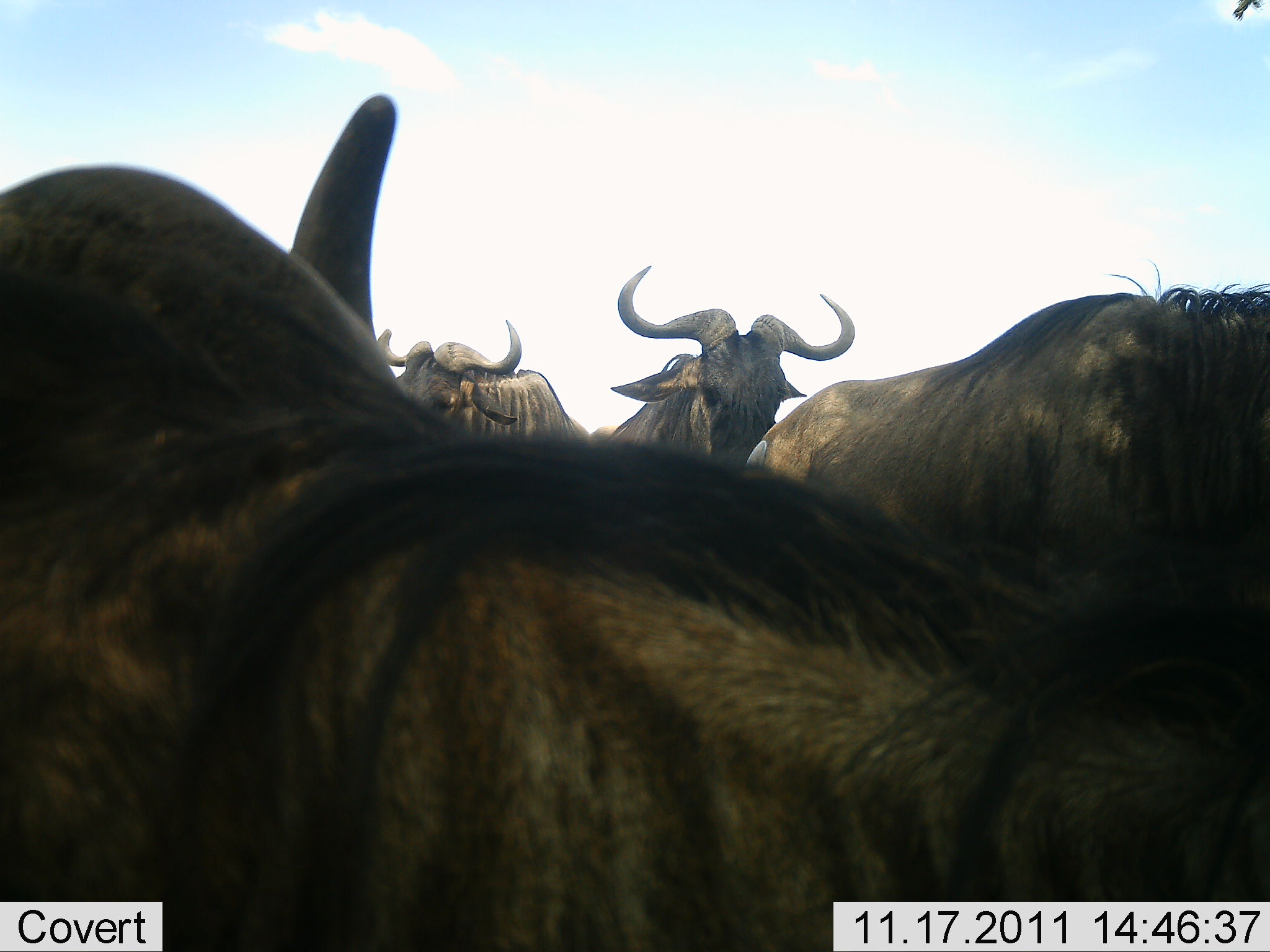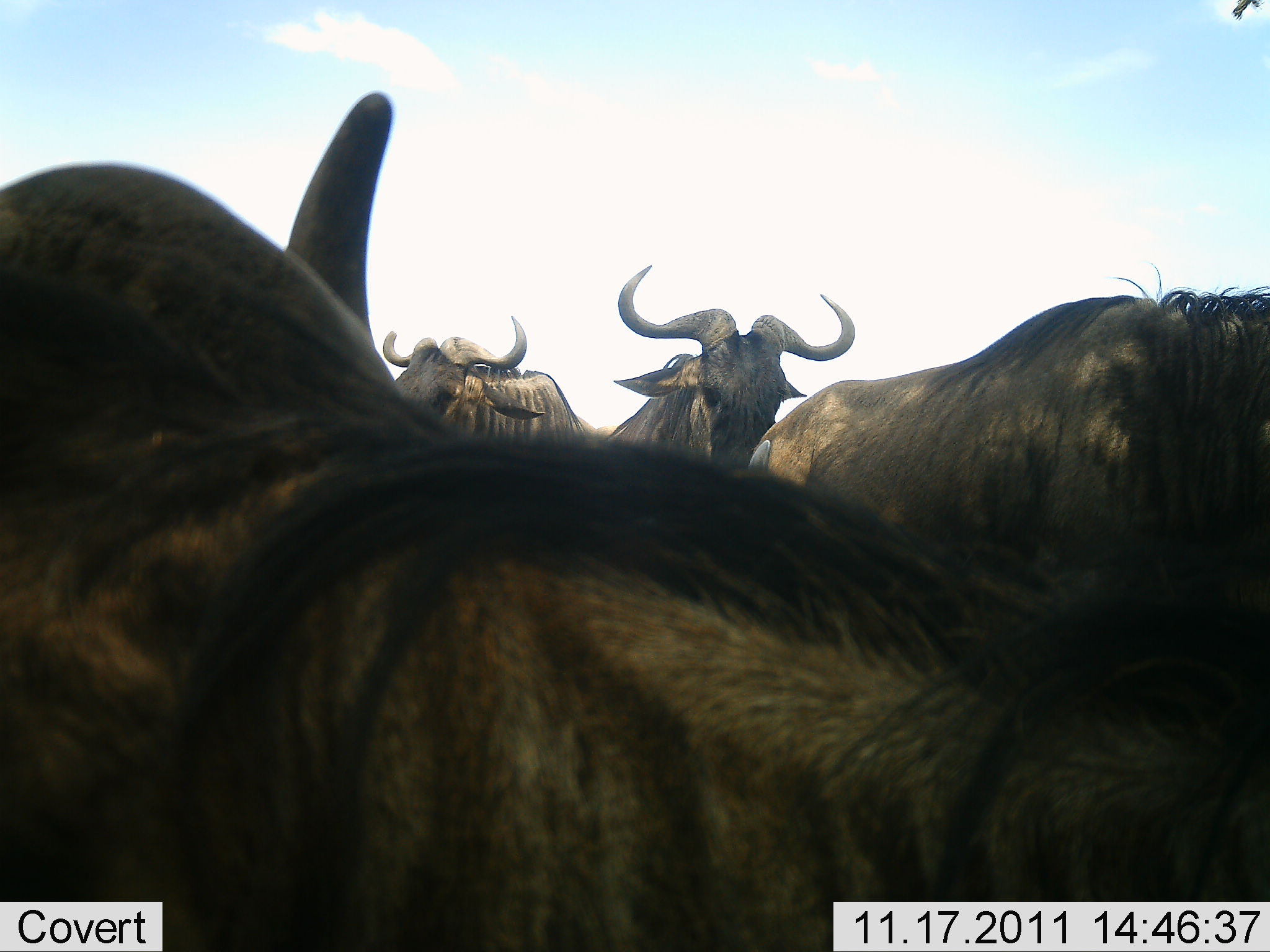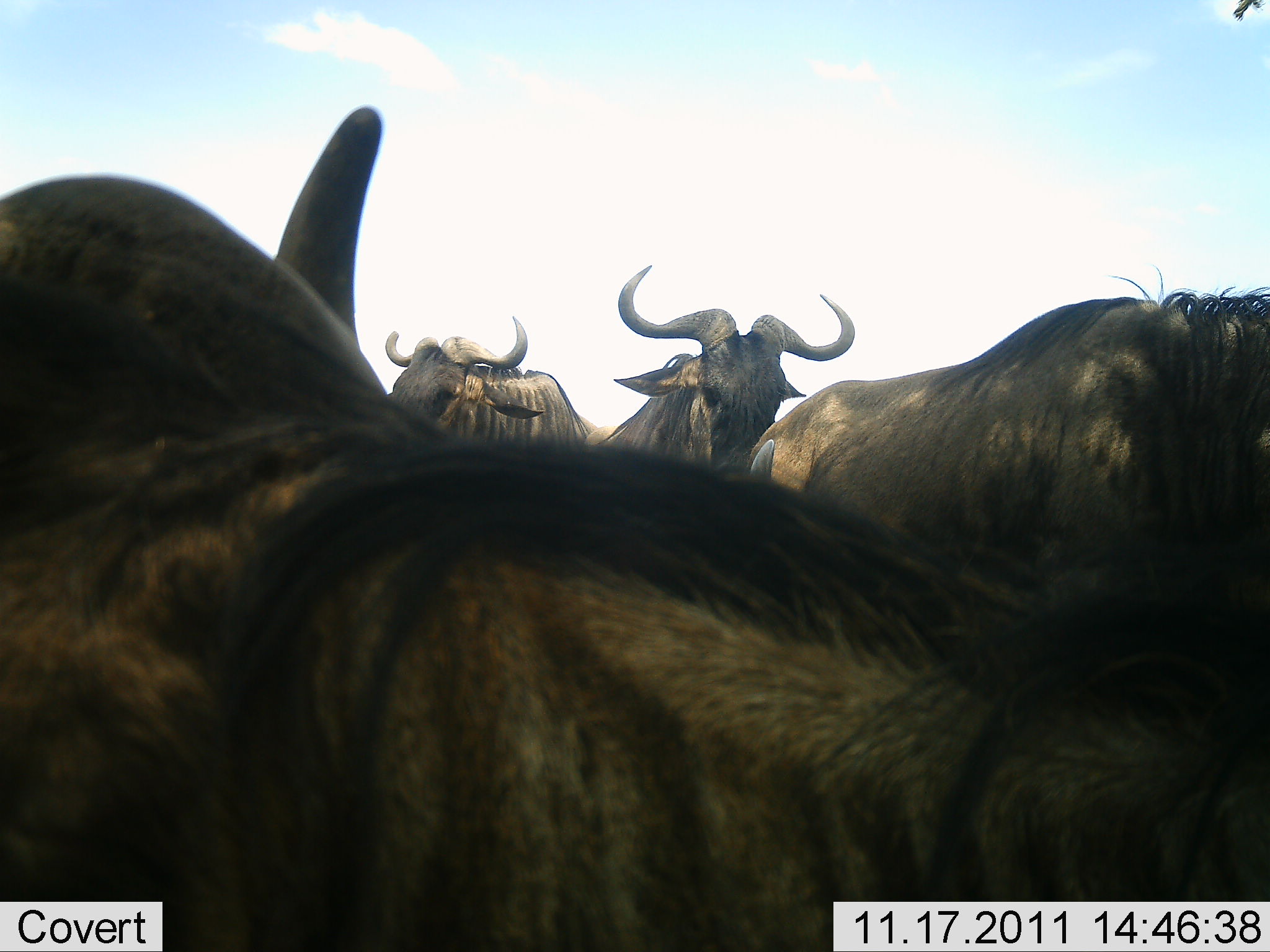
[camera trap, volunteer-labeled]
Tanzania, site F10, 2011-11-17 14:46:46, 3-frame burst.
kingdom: Animalia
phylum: Chordata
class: Mammalia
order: Artiodactyla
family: Bovidae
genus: Connochaetes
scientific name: Connochaetes taurinus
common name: blue wildebeest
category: wildebeest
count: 4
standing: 92%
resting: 23%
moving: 0%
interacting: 8%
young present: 0%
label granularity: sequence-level